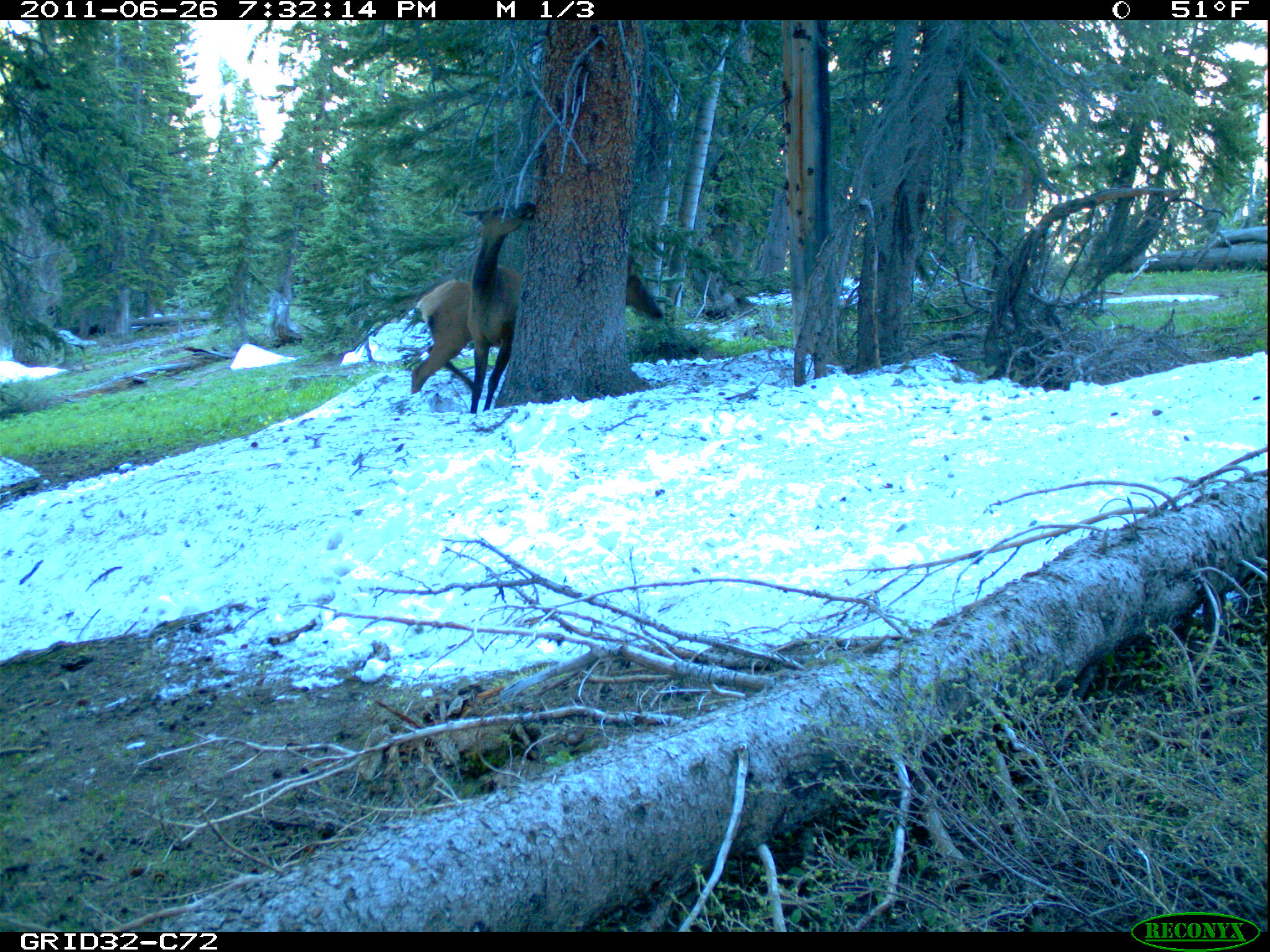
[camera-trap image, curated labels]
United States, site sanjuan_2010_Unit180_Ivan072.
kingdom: Animalia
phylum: Chordata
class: Mammalia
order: Artiodactyla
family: Cervidae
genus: Cervus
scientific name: Cervus elaphus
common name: red deer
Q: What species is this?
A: Cervus elaphus (red deer).